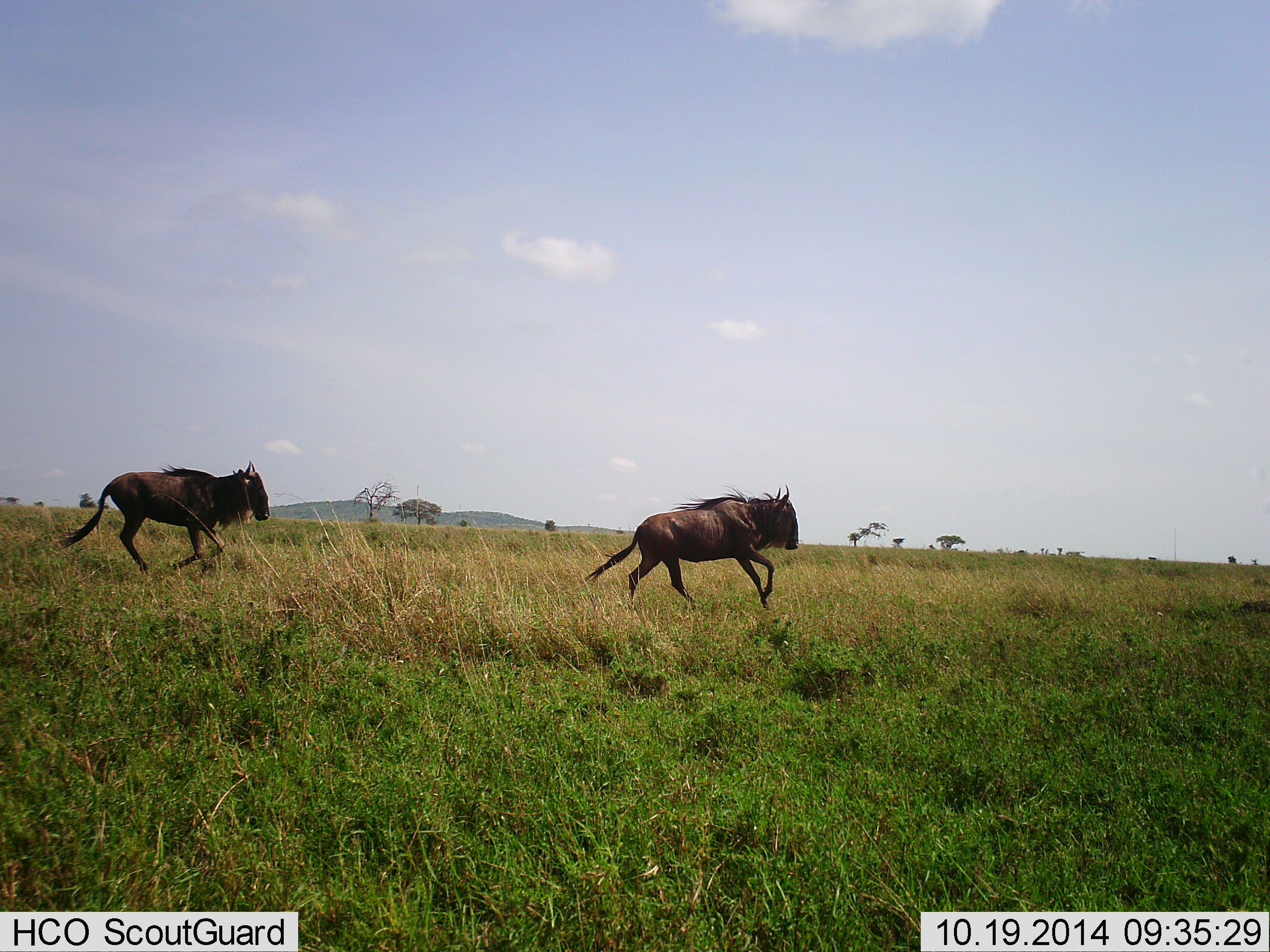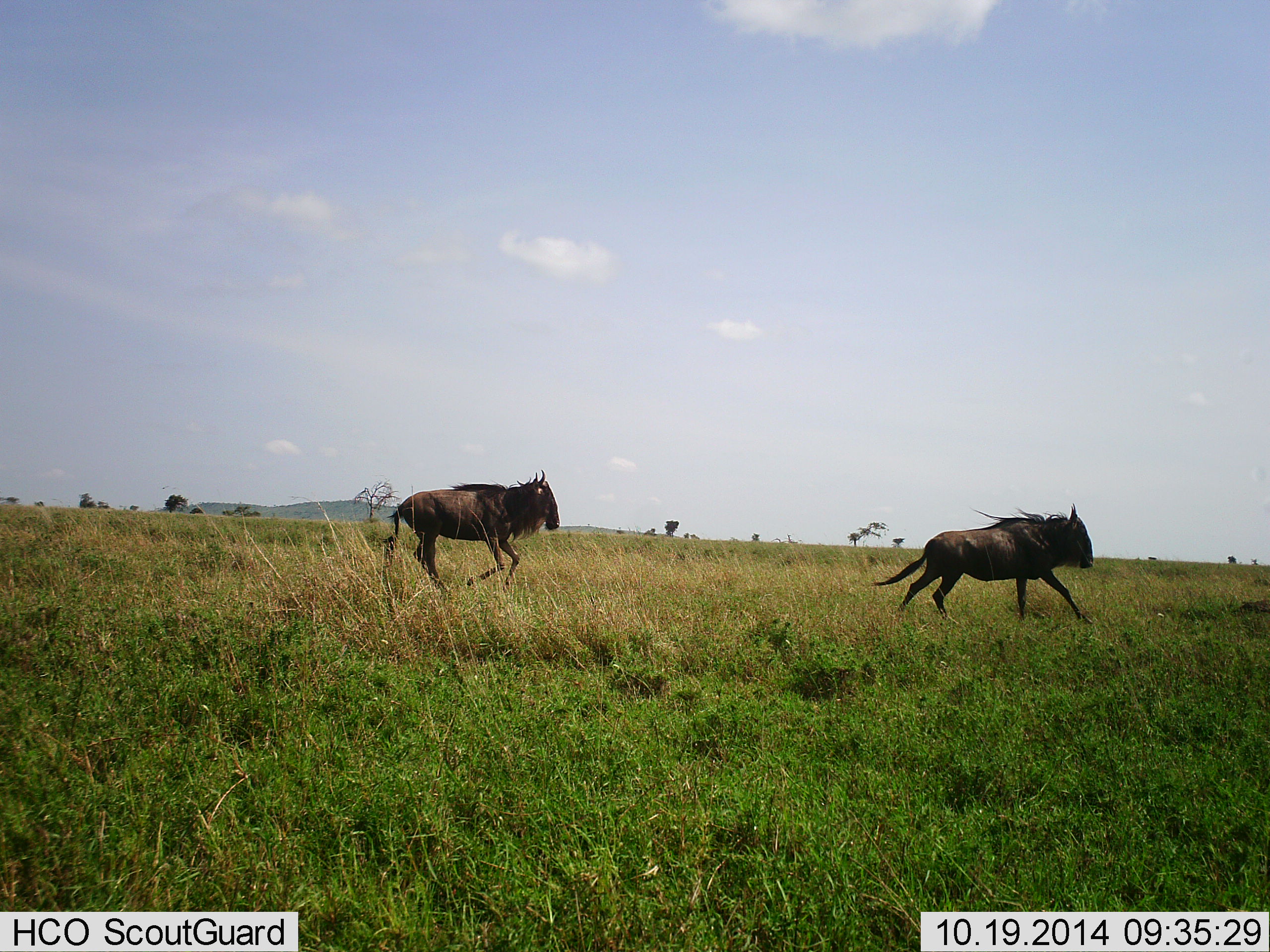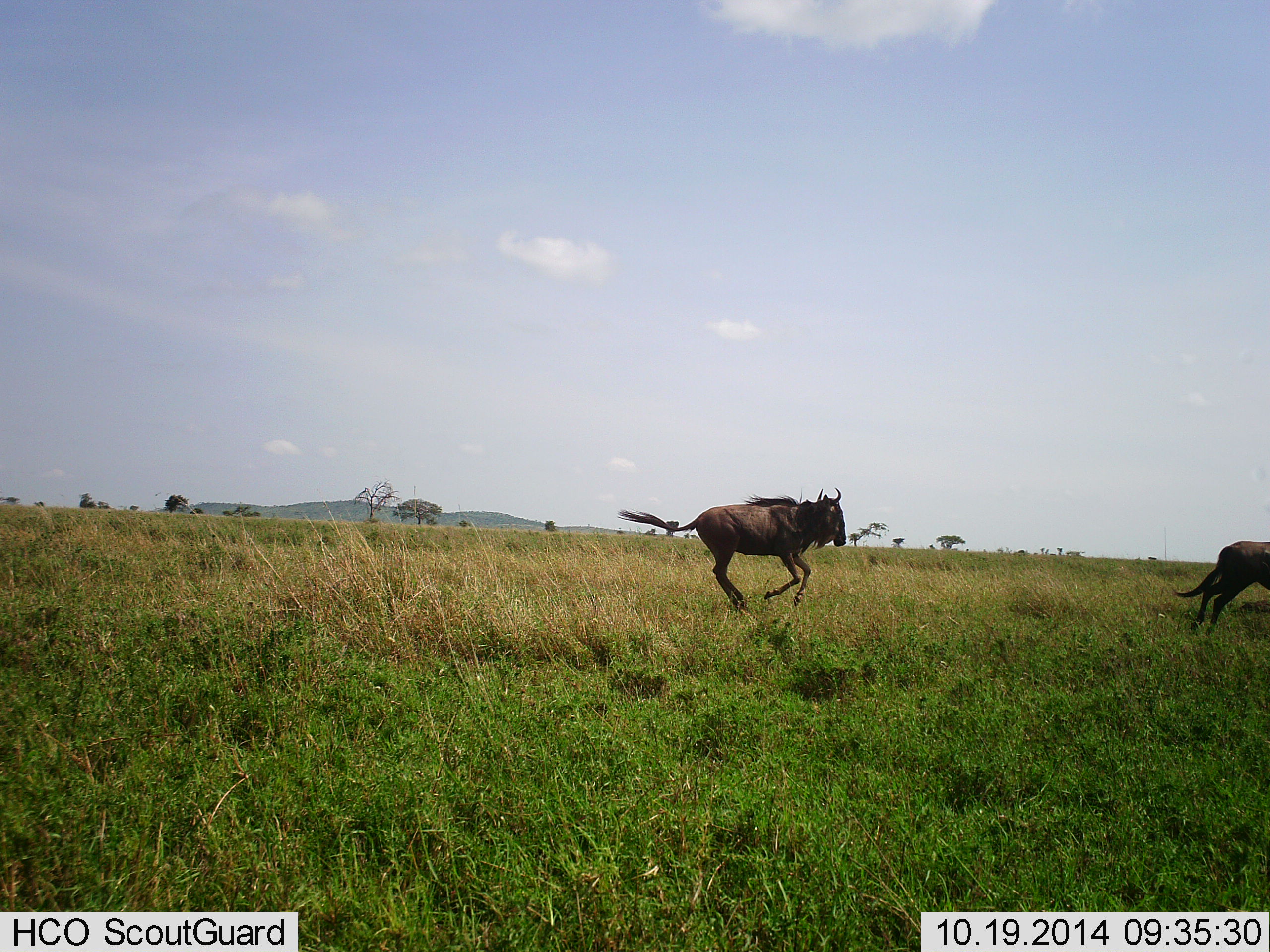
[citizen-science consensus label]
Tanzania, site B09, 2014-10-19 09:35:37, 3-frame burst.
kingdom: Animalia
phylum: Chordata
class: Mammalia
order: Artiodactyla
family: Bovidae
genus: Connochaetes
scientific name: Connochaetes taurinus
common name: blue wildebeest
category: wildebeest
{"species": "wildebeest (blue wildebeest) (Connochaetes taurinus)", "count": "2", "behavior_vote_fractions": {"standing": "0%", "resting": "0%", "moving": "100%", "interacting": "10%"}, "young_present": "0%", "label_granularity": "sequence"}